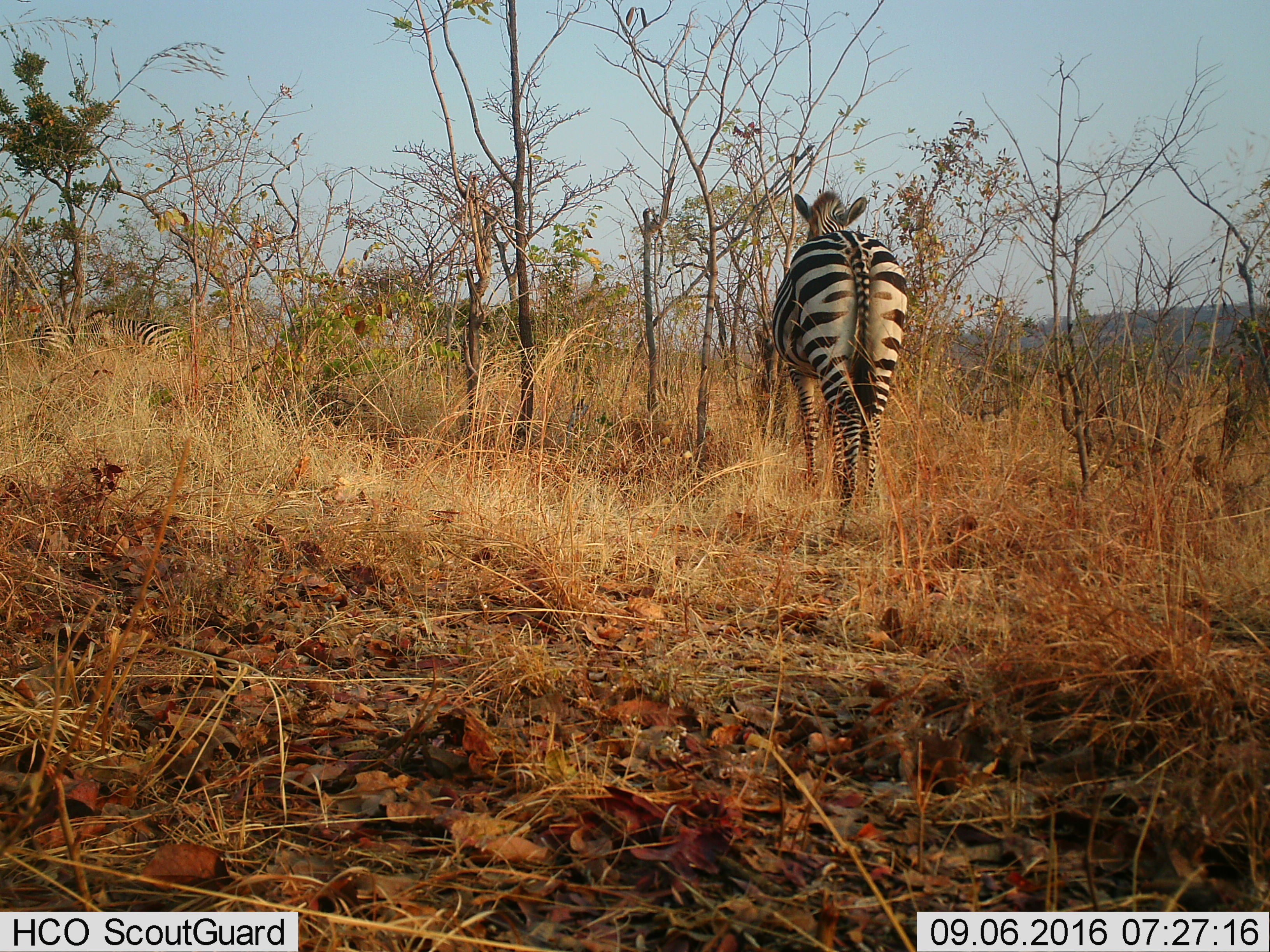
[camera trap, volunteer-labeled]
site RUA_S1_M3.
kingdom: Animalia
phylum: Chordata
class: Mammalia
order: Perissodactyla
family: Equidae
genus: Equus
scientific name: Equus quagga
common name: plains zebra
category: zebraplains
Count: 3.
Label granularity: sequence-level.